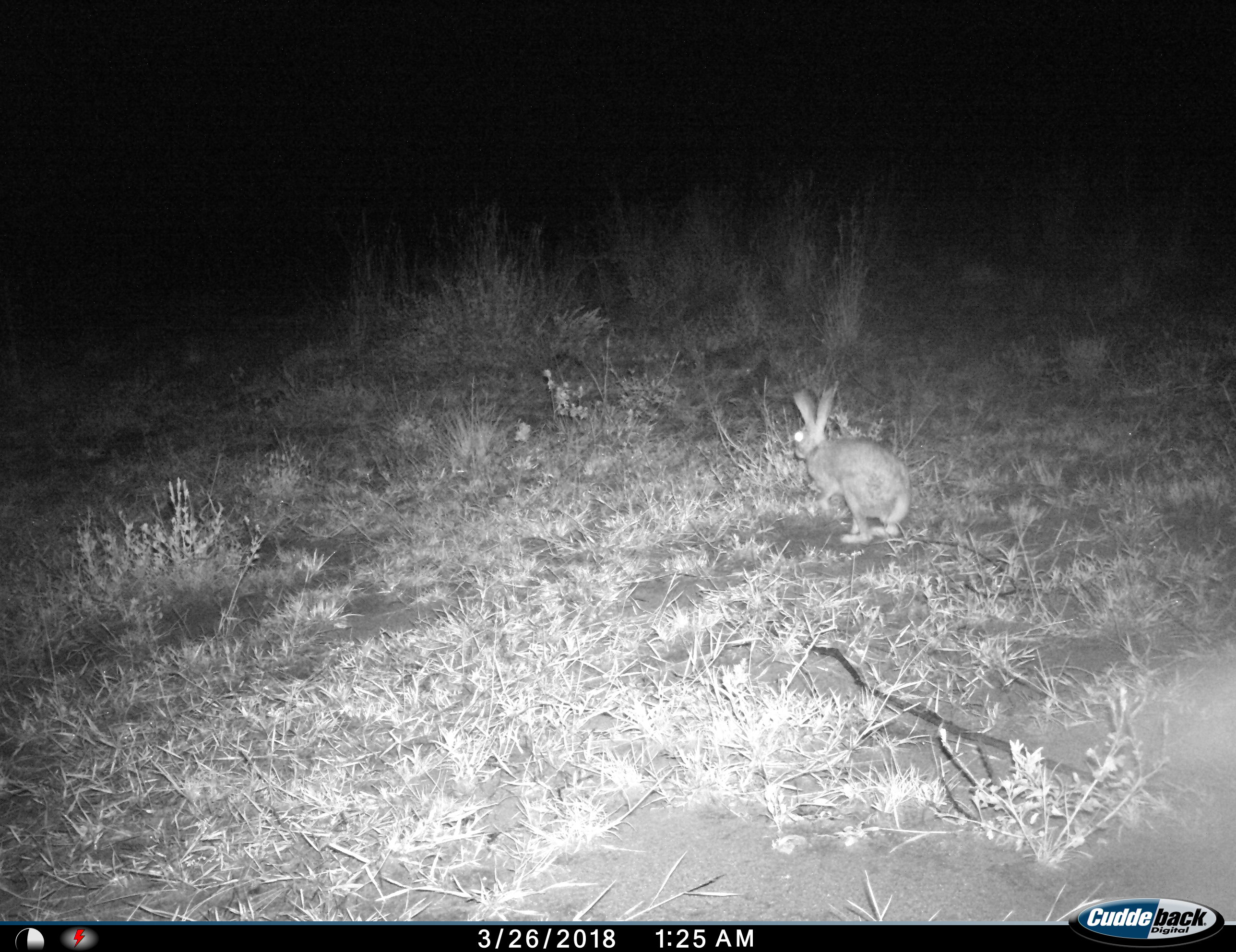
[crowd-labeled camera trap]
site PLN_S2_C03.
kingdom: Animalia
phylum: Chordata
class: Mammalia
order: Lagomorpha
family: Leporidae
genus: Lepus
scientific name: Lepus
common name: hare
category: hareunknown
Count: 1.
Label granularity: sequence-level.